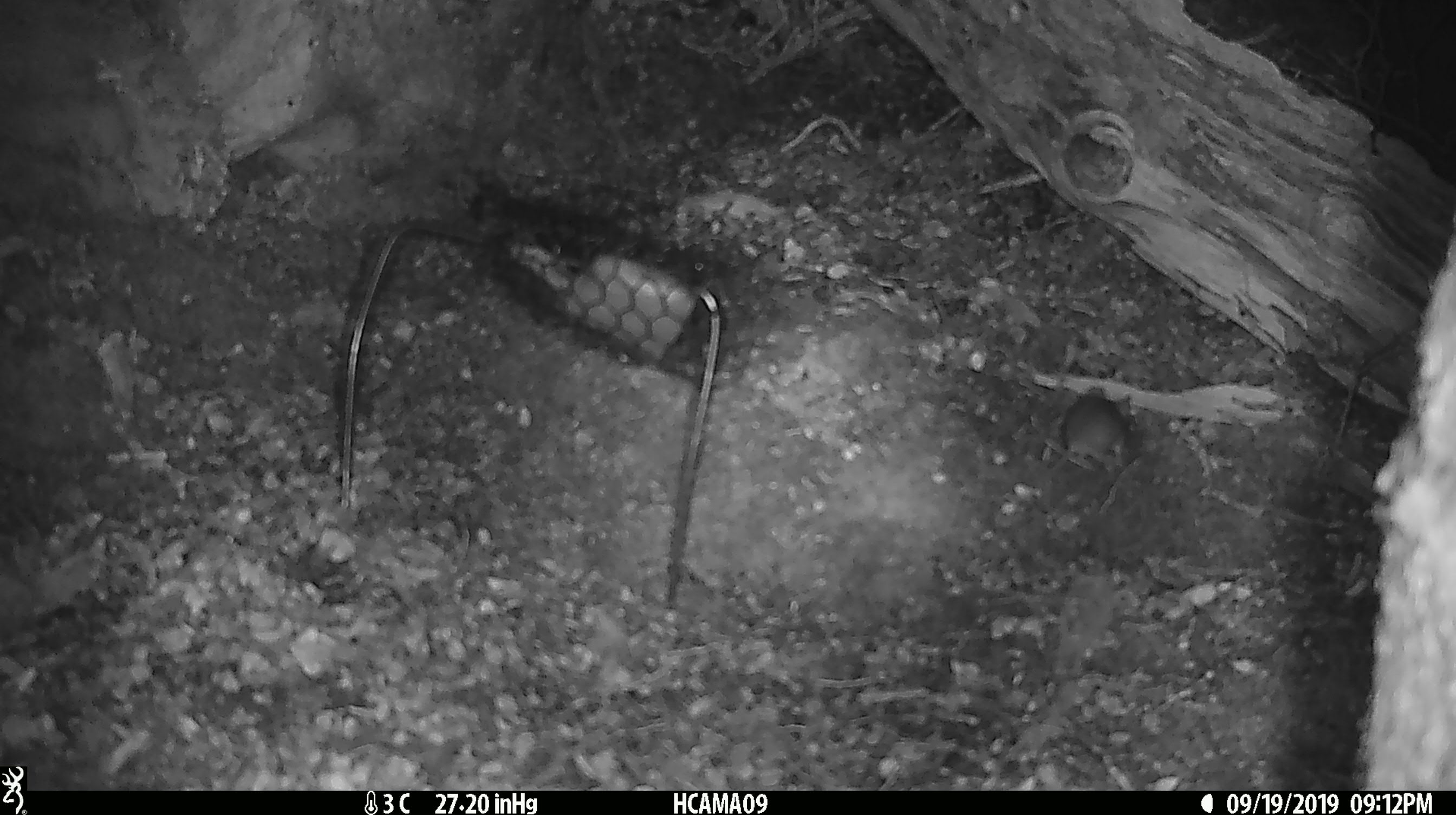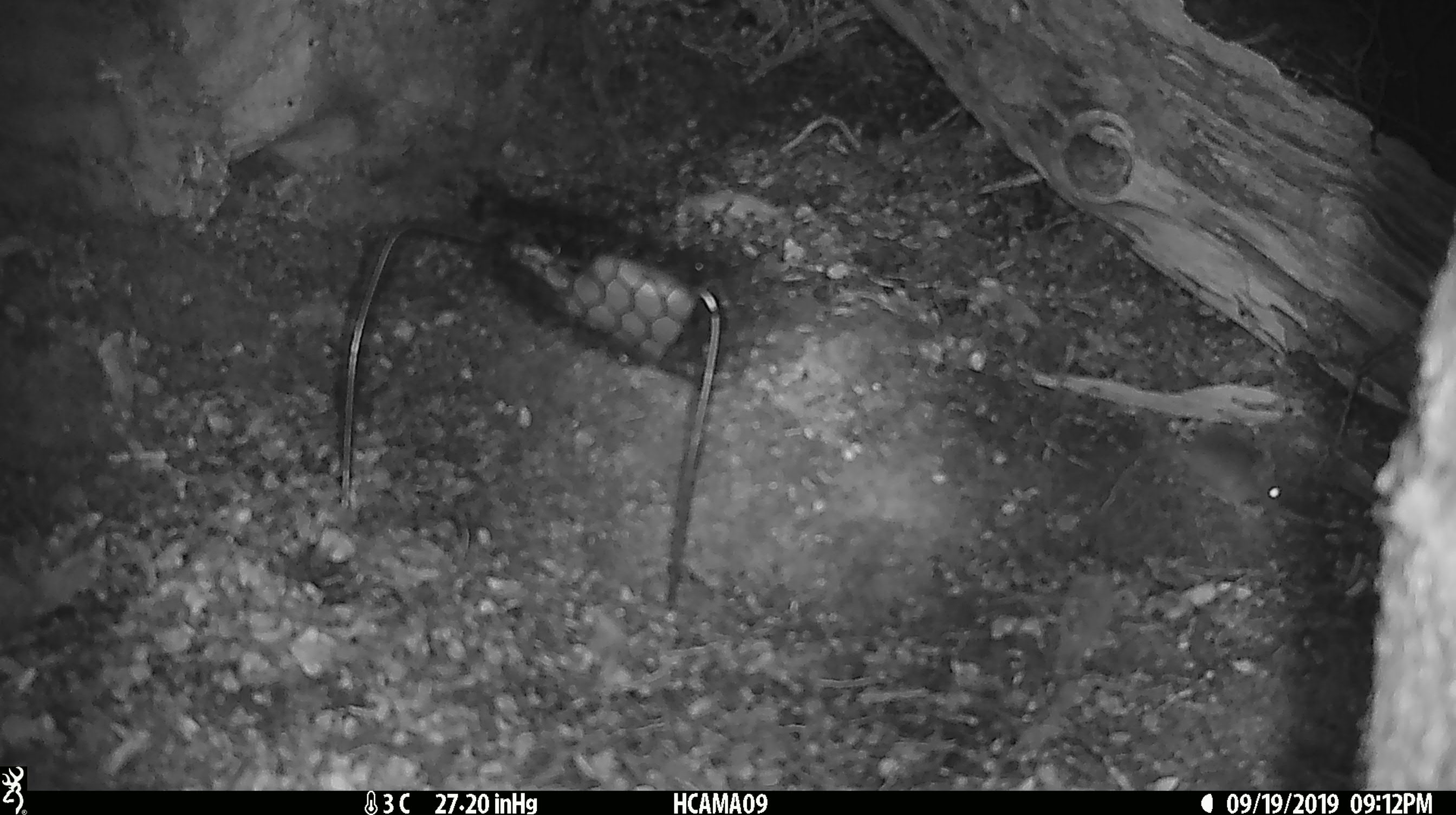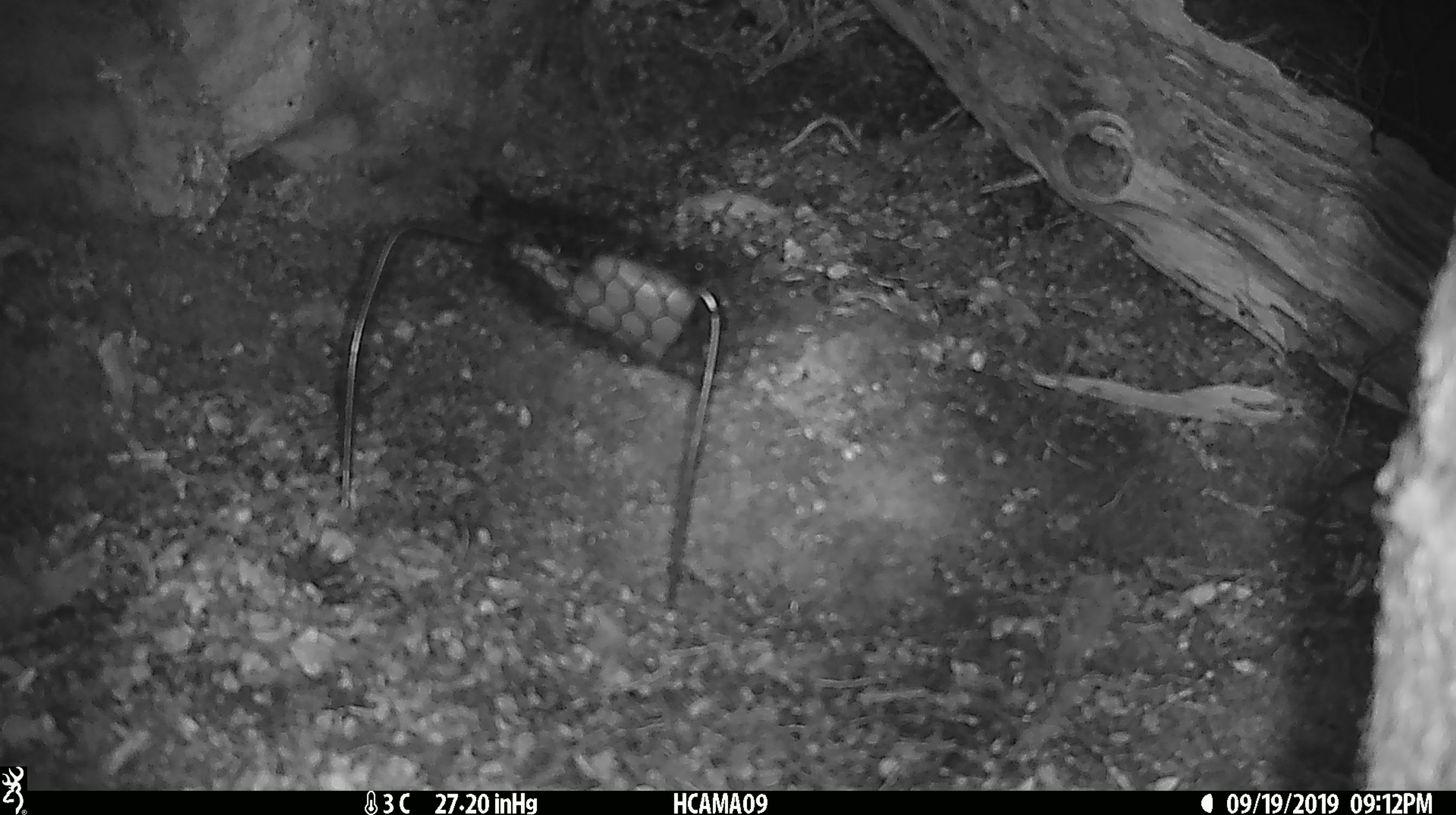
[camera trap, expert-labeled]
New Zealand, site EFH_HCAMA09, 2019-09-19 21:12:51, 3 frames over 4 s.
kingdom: Animalia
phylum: Chordata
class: Mammalia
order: Rodentia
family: Muridae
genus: Mus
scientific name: Mus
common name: mouse